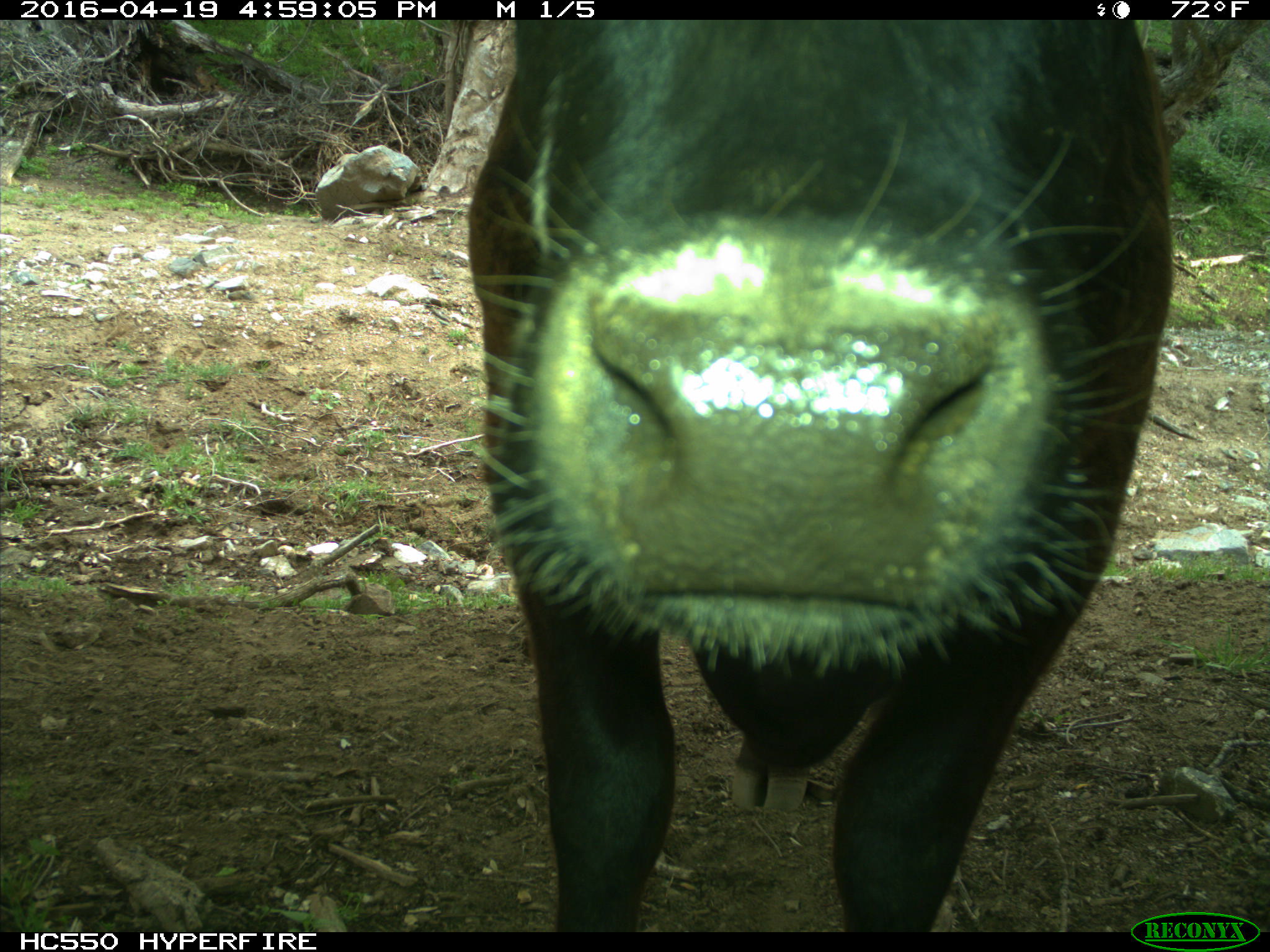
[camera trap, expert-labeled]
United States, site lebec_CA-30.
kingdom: Animalia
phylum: Chordata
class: Mammalia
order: Artiodactyla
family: Bovidae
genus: Bos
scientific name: Bos taurus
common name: domestic cow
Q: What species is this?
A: Bos taurus (domestic cow).